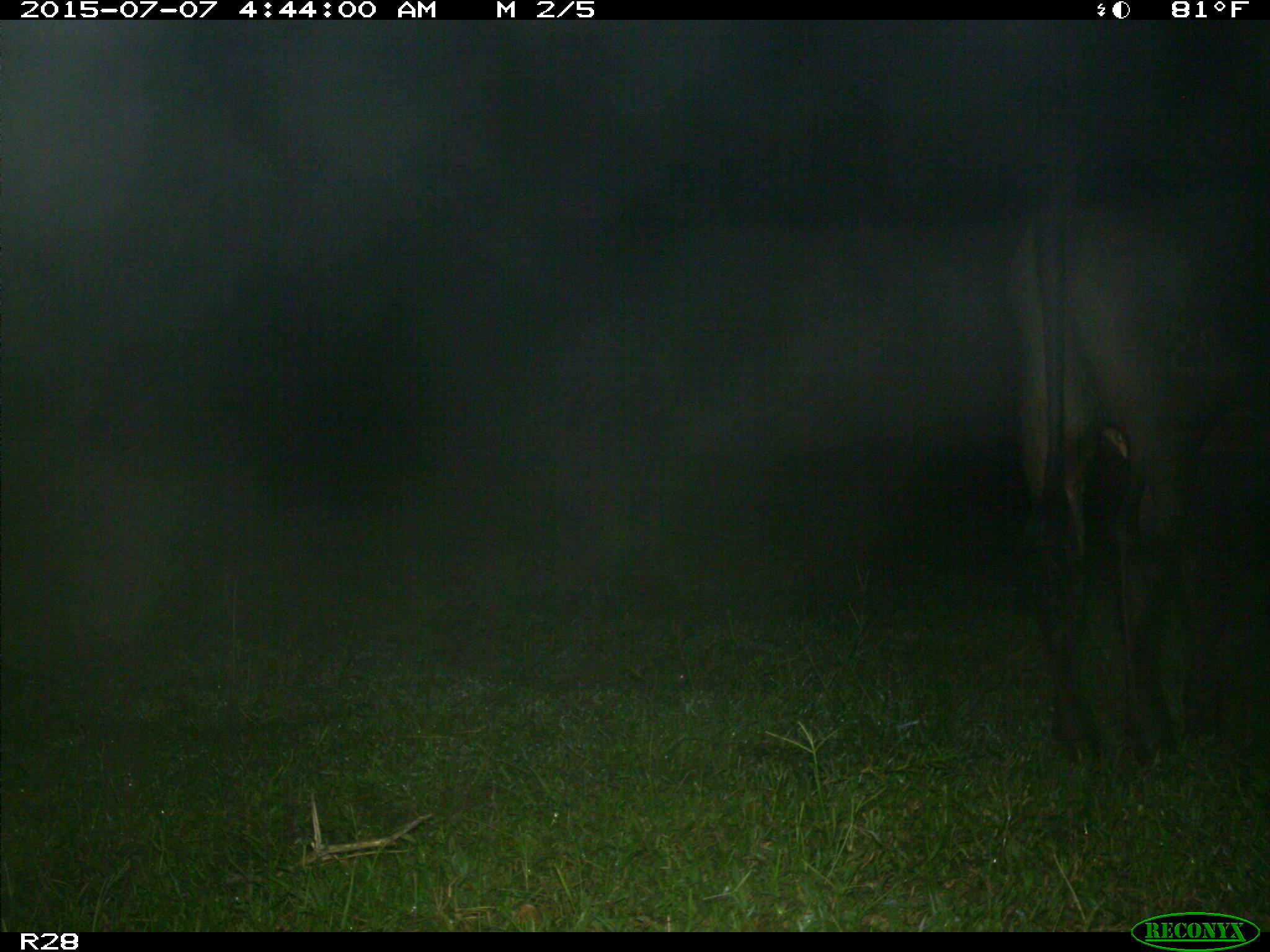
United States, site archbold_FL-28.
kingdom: Animalia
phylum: Chordata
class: Mammalia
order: Artiodactyla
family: Bovidae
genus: Bos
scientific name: Bos taurus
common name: domestic cow